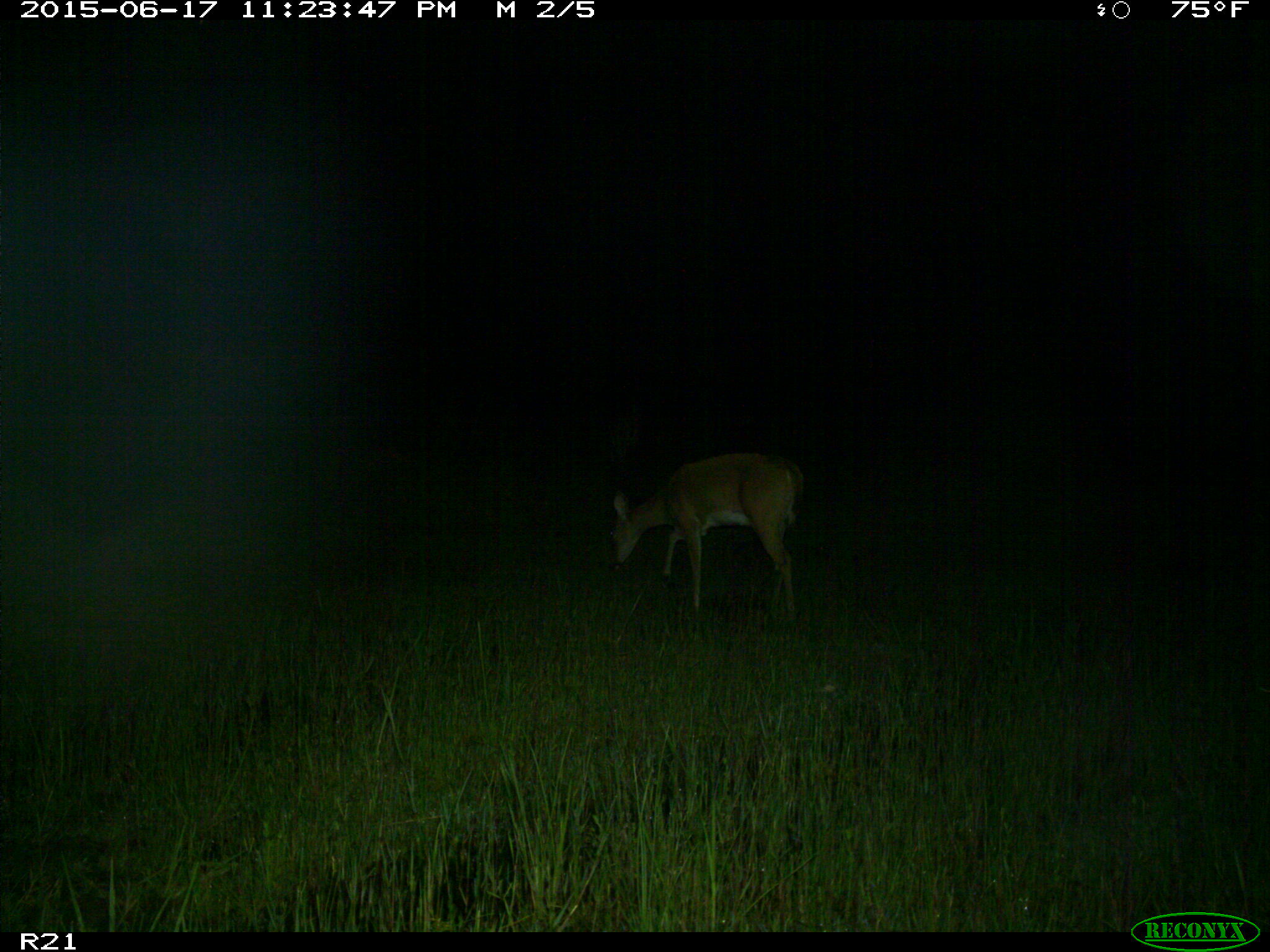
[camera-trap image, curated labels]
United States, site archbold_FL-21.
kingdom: Animalia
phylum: Chordata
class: Mammalia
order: Artiodactyla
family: Cervidae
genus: Odocoileus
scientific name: Odocoileus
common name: deer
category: unidentified deer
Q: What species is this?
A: Unidentified deer (deer) (Odocoileus).